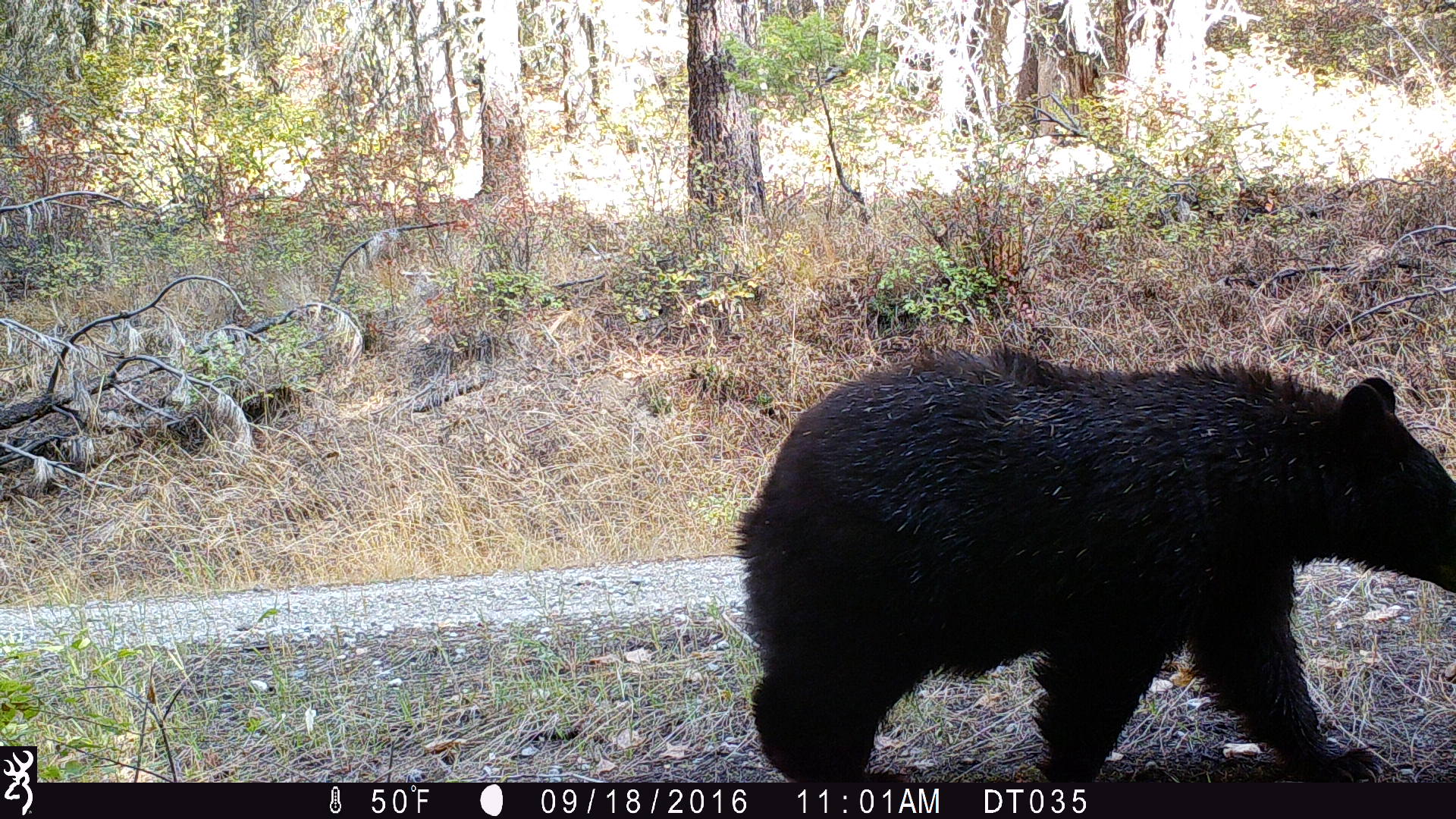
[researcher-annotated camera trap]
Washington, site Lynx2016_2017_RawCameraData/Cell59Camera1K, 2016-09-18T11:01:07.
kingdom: Animalia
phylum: Chordata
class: Mammalia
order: Carnivora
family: Ursidae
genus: Ursus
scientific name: Ursus americanus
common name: american black bear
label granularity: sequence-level